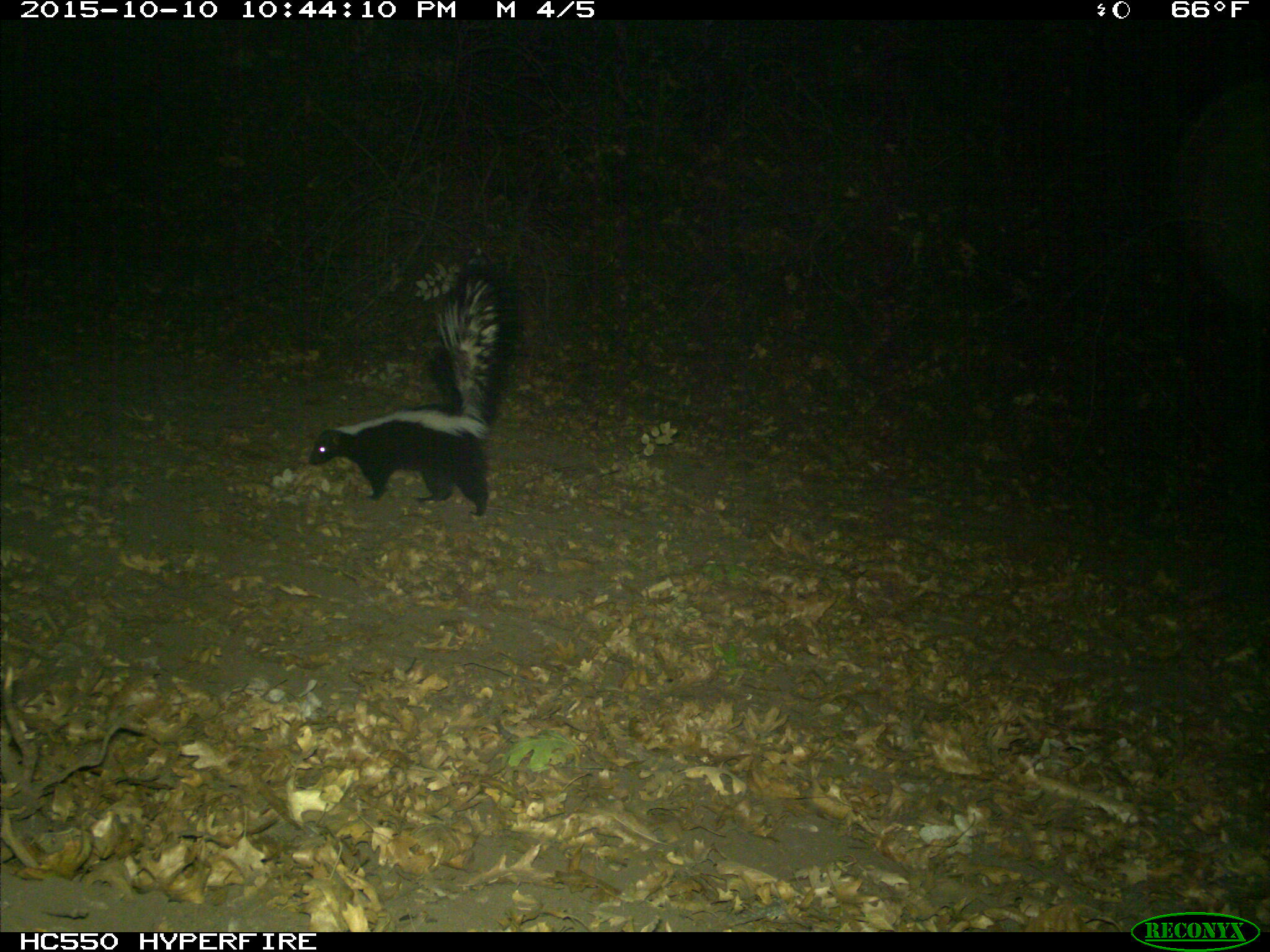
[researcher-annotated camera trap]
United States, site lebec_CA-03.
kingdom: Animalia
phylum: Chordata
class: Mammalia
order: Carnivora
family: Mephitidae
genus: Mephitis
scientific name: Mephitis mephitis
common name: striped skunk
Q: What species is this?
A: Mephitis mephitis (striped skunk).